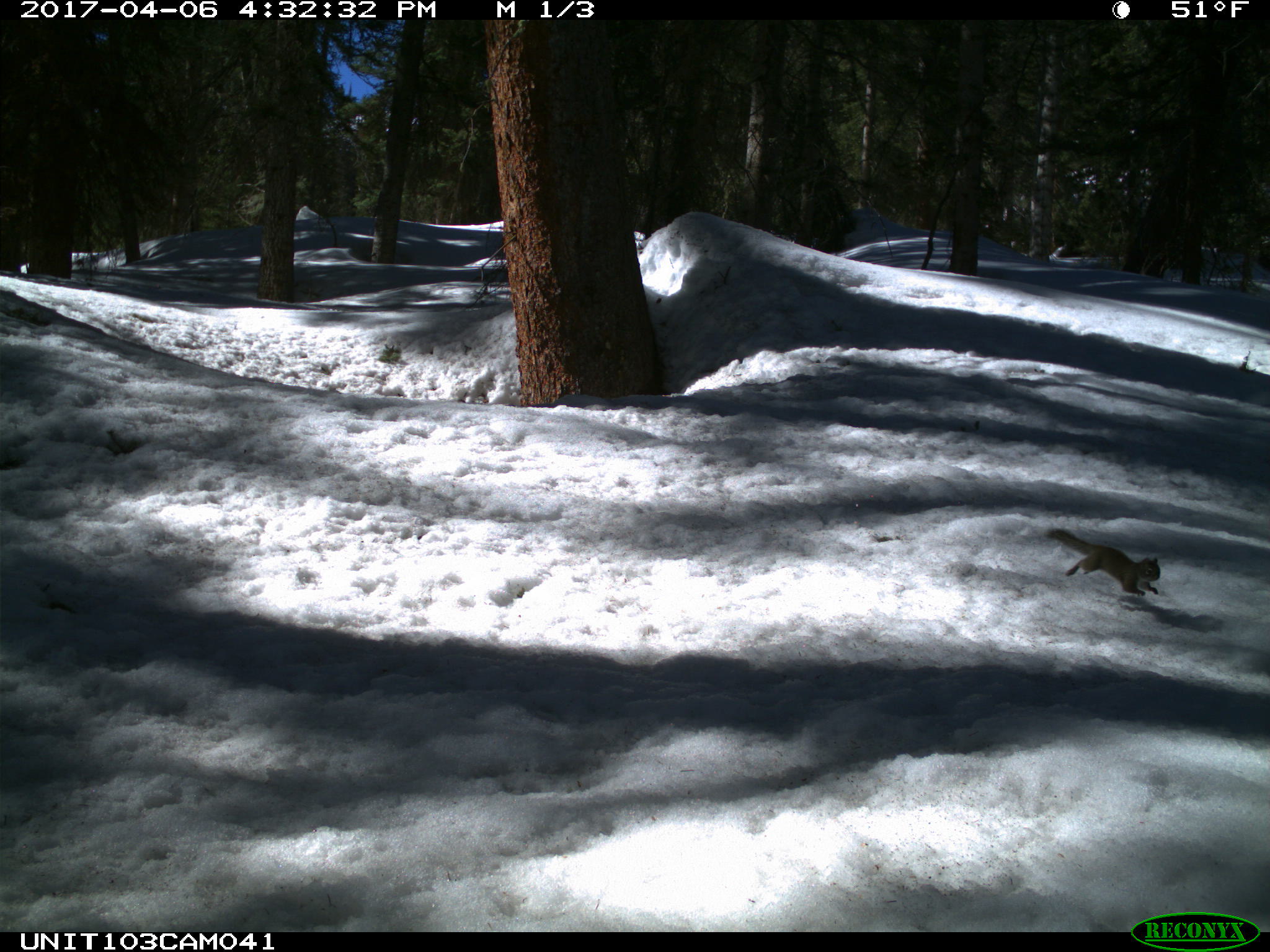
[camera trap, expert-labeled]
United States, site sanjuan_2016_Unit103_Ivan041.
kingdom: Animalia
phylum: Chordata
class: Mammalia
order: Rodentia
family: Sciuridae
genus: Tamiasciurus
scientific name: Tamiasciurus hudsonicus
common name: american red squirrel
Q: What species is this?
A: Tamiasciurus hudsonicus (american red squirrel).